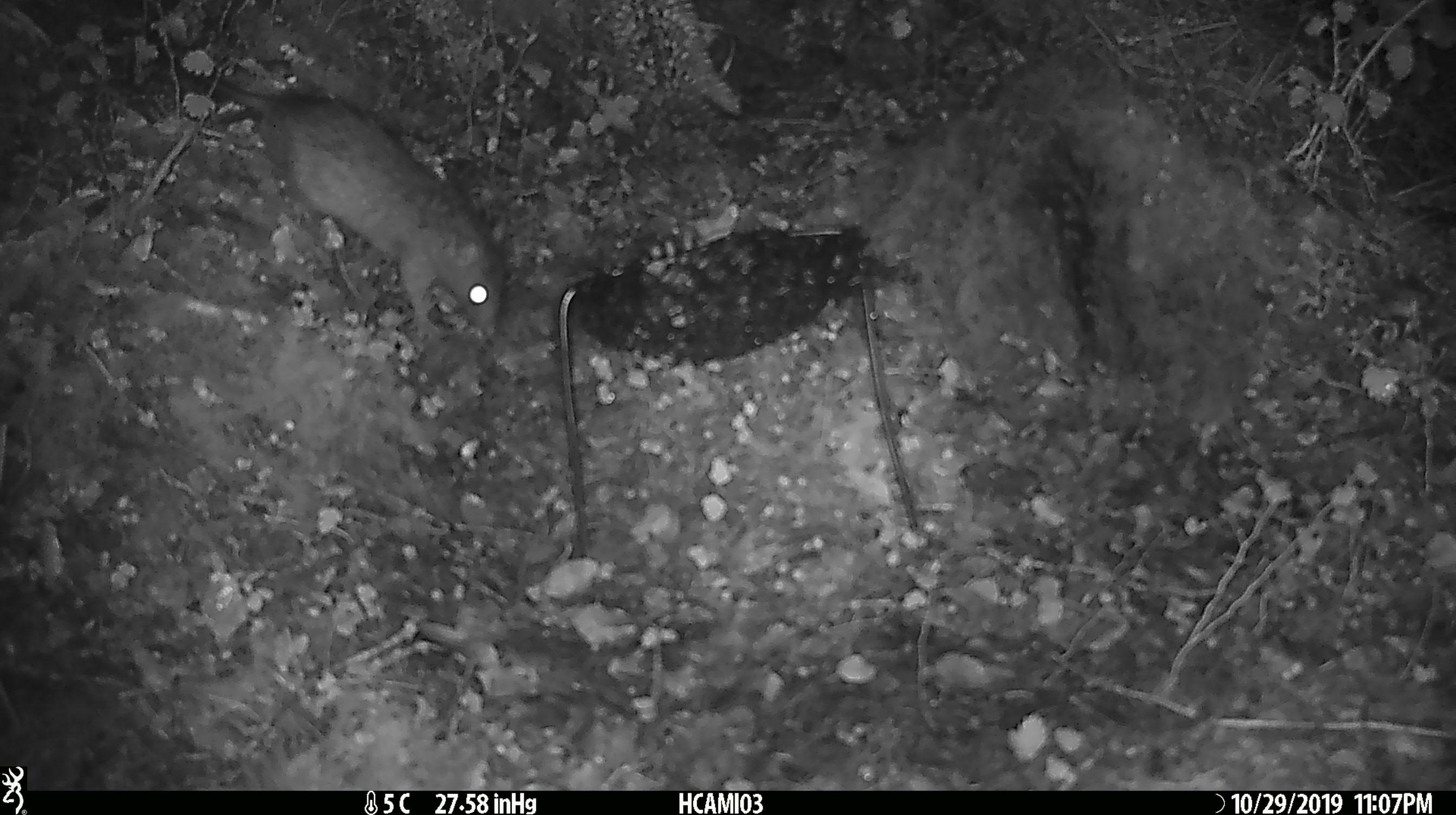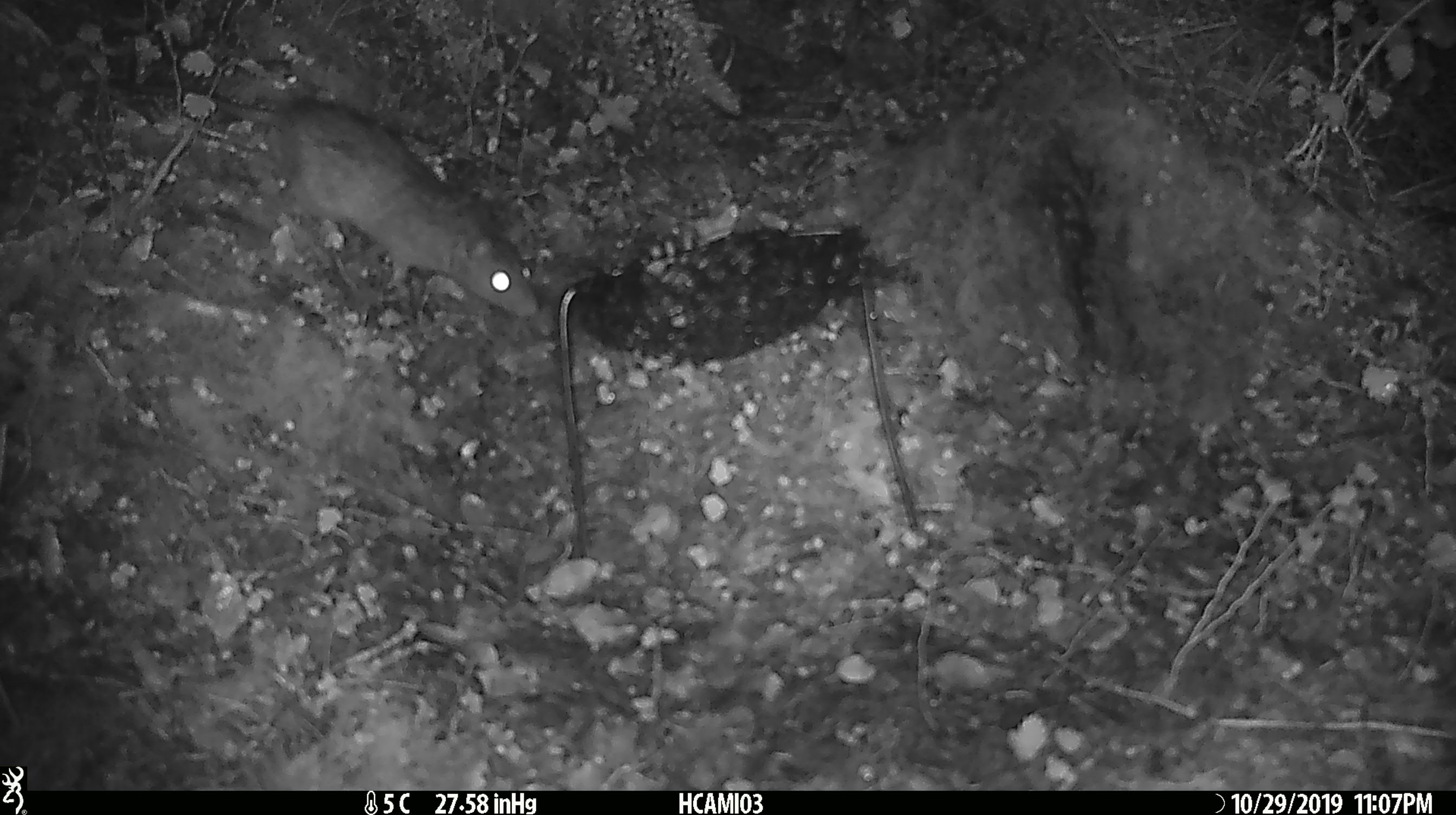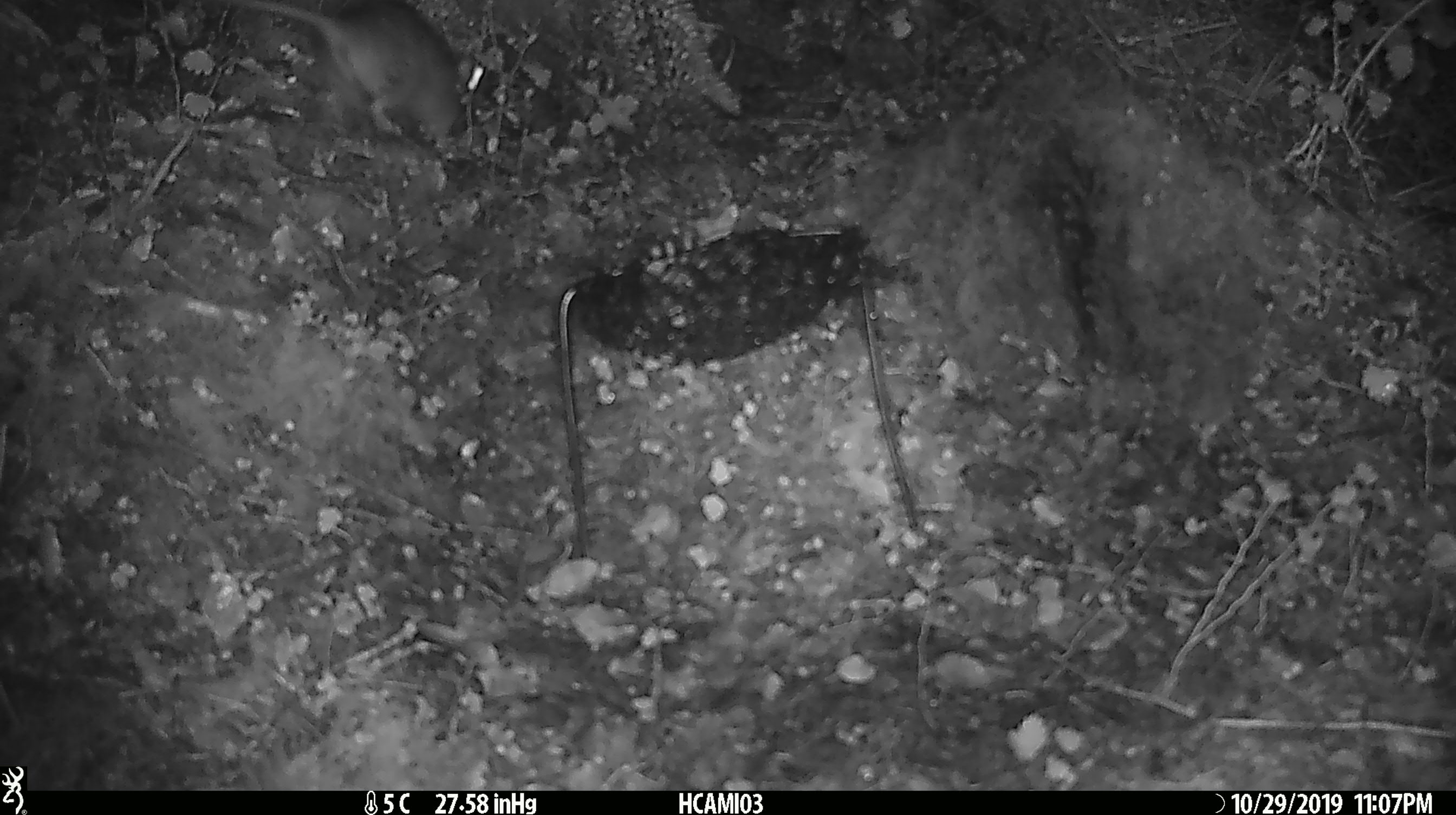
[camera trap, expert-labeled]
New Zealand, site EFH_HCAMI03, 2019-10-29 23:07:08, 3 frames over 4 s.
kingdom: Animalia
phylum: Chordata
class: Mammalia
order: Rodentia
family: Muridae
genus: Rattus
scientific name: Rattus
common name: rat